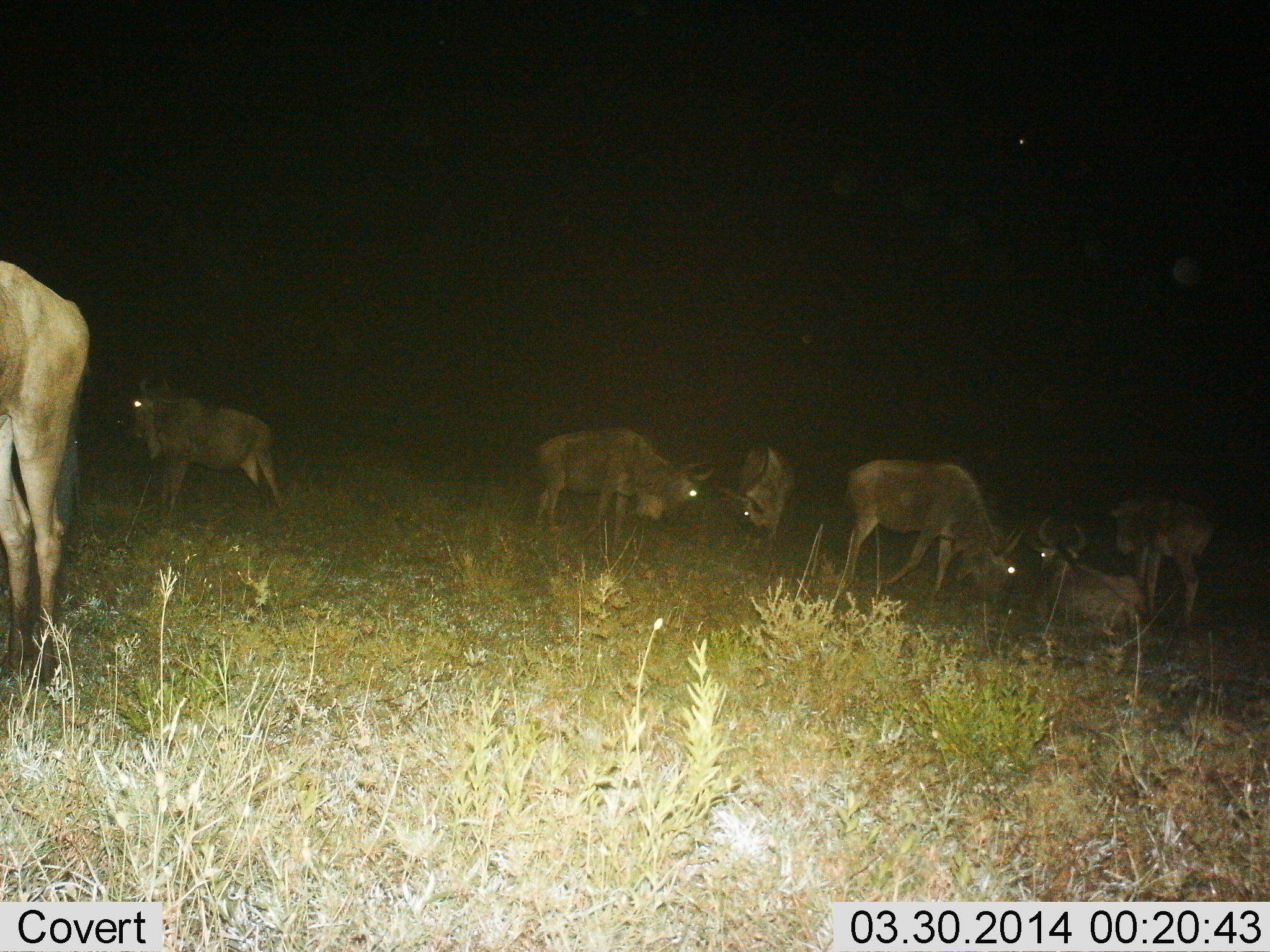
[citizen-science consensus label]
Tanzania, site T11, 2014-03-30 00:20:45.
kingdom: Animalia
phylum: Chordata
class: Mammalia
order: Artiodactyla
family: Bovidae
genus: Connochaetes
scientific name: Connochaetes taurinus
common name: blue wildebeest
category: wildebeest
Wildebeest (blue wildebeest) (Connochaetes taurinus), count 7. Behavior (volunteer vote fractions): standing 70%, resting 70%, moving 20%, interacting 0%. Young present (vote fraction): 20%. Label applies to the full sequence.